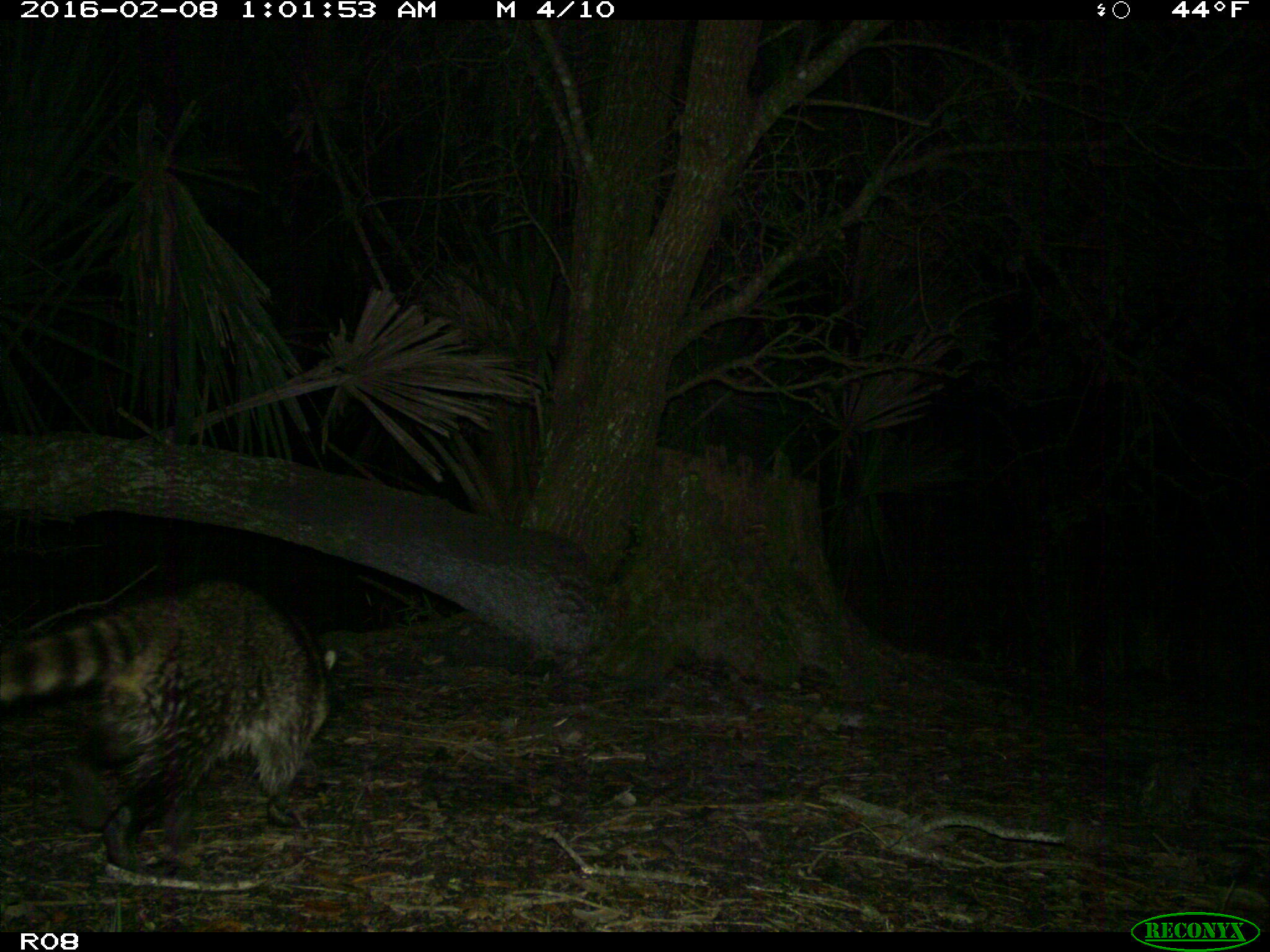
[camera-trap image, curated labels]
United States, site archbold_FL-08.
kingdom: Animalia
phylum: Chordata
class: Mammalia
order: Carnivora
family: Procyonidae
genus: Procyon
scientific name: Procyon lotor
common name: common raccoon